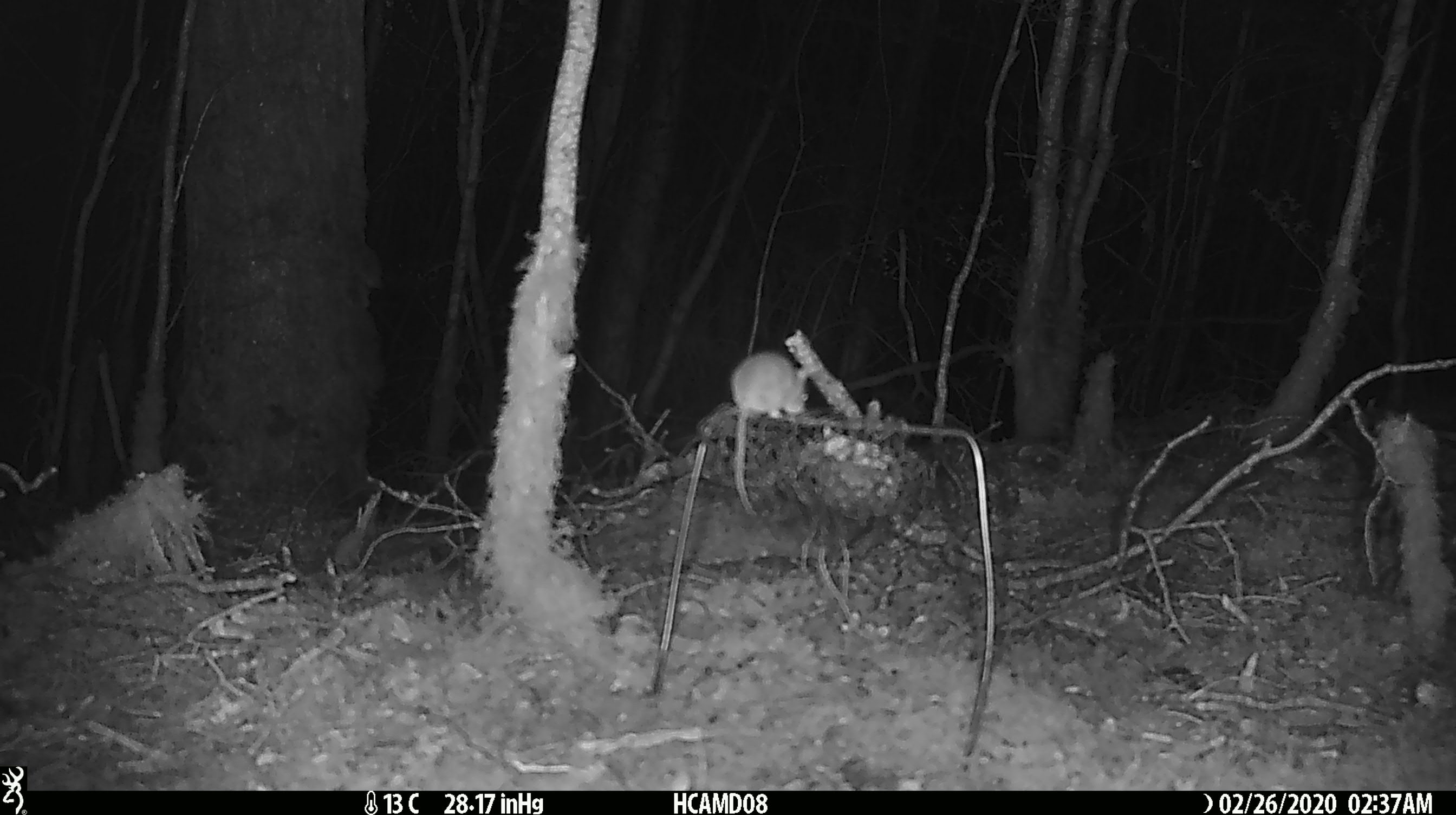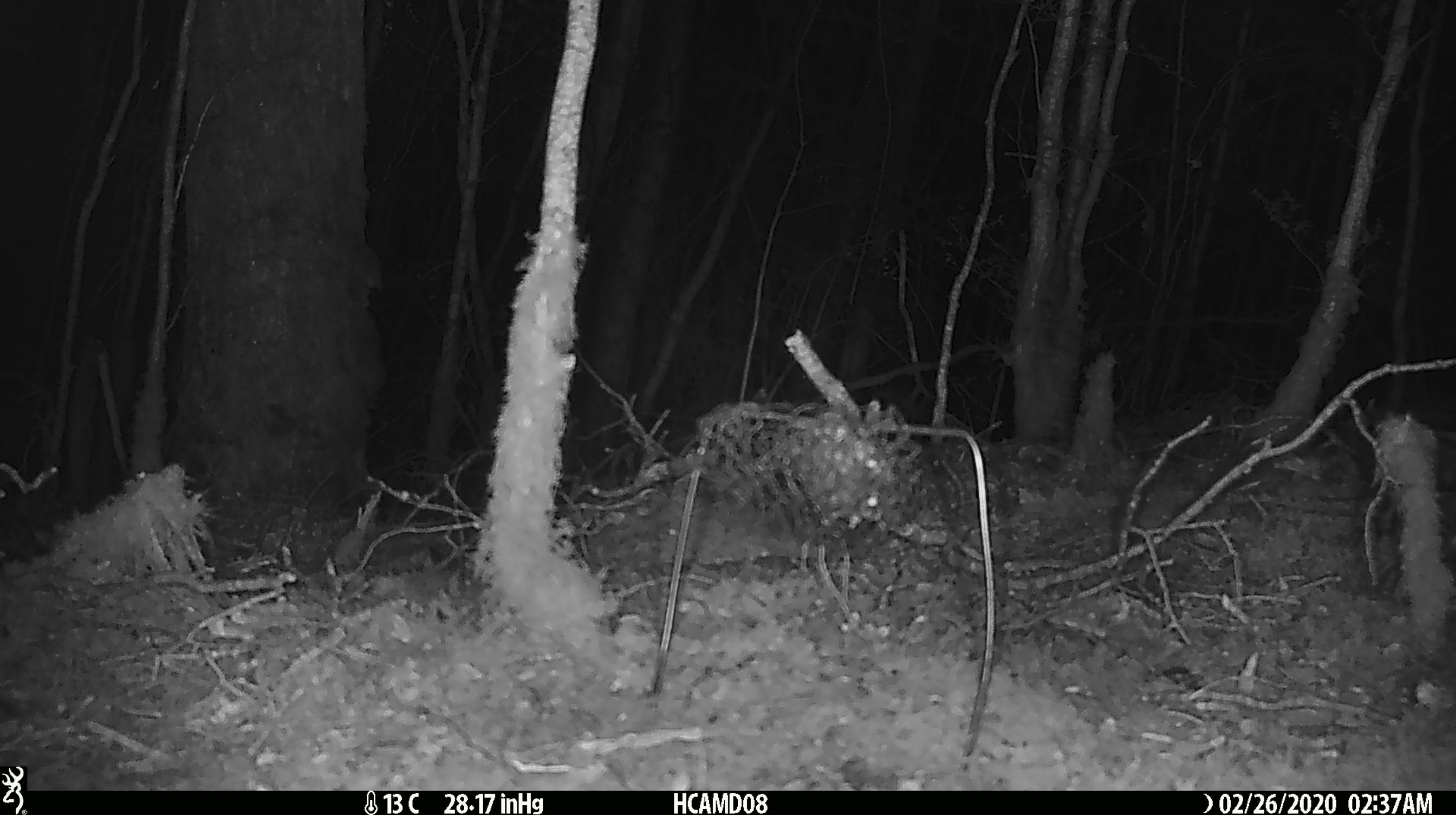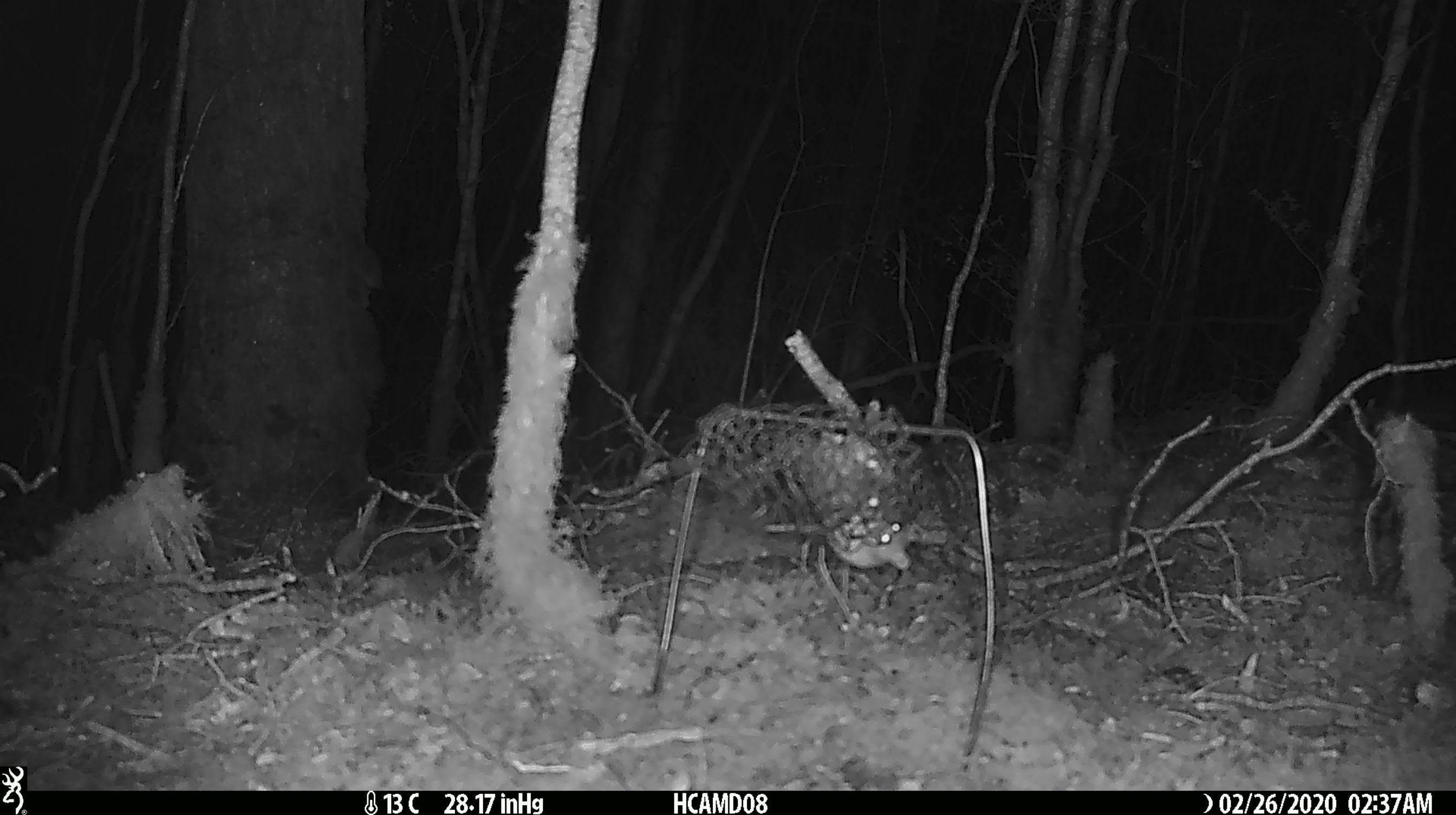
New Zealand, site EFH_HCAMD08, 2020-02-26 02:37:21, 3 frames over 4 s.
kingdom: Animalia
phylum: Chordata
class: Mammalia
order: Rodentia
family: Muridae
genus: Mus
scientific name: Mus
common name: mouse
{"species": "mouse (Mus)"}